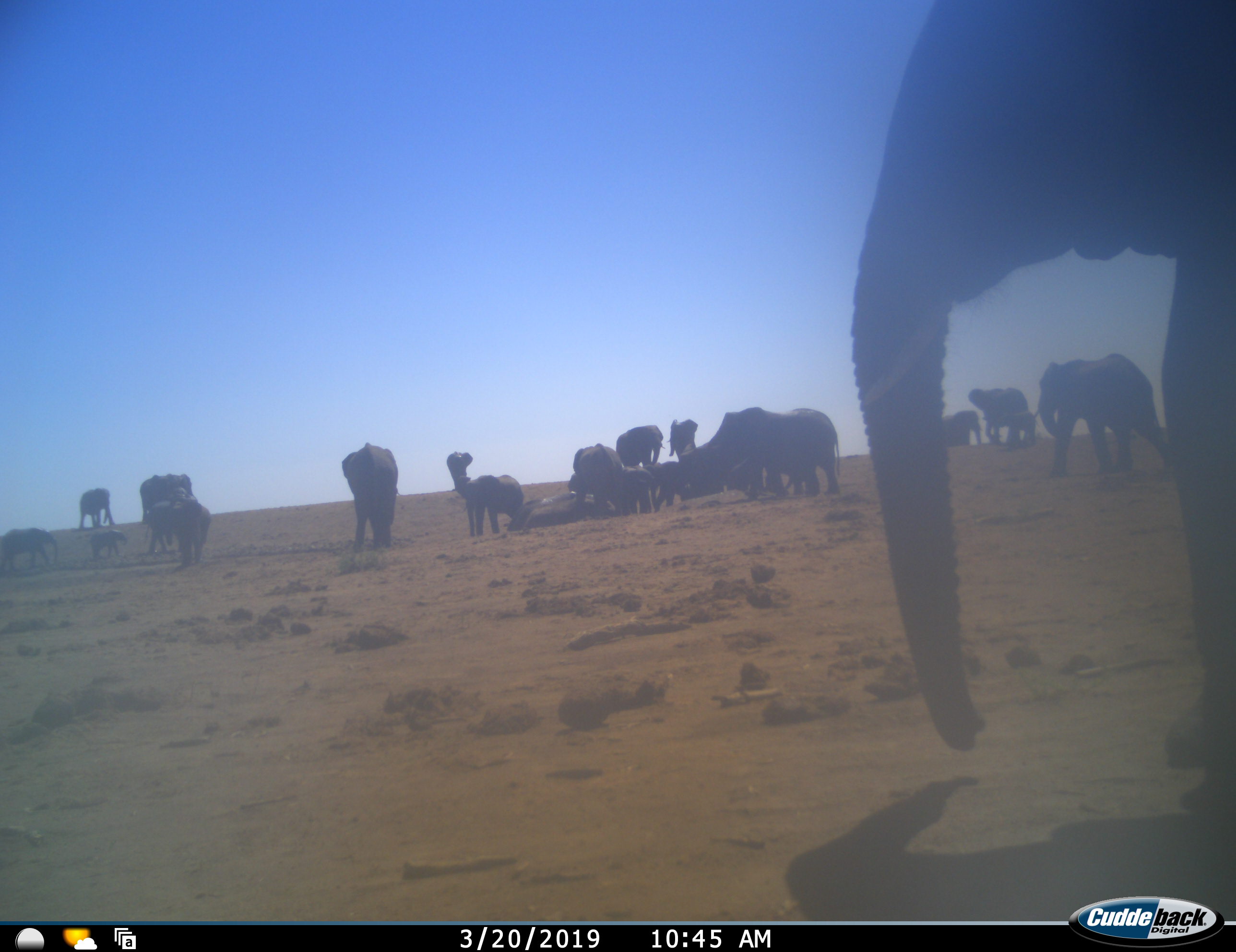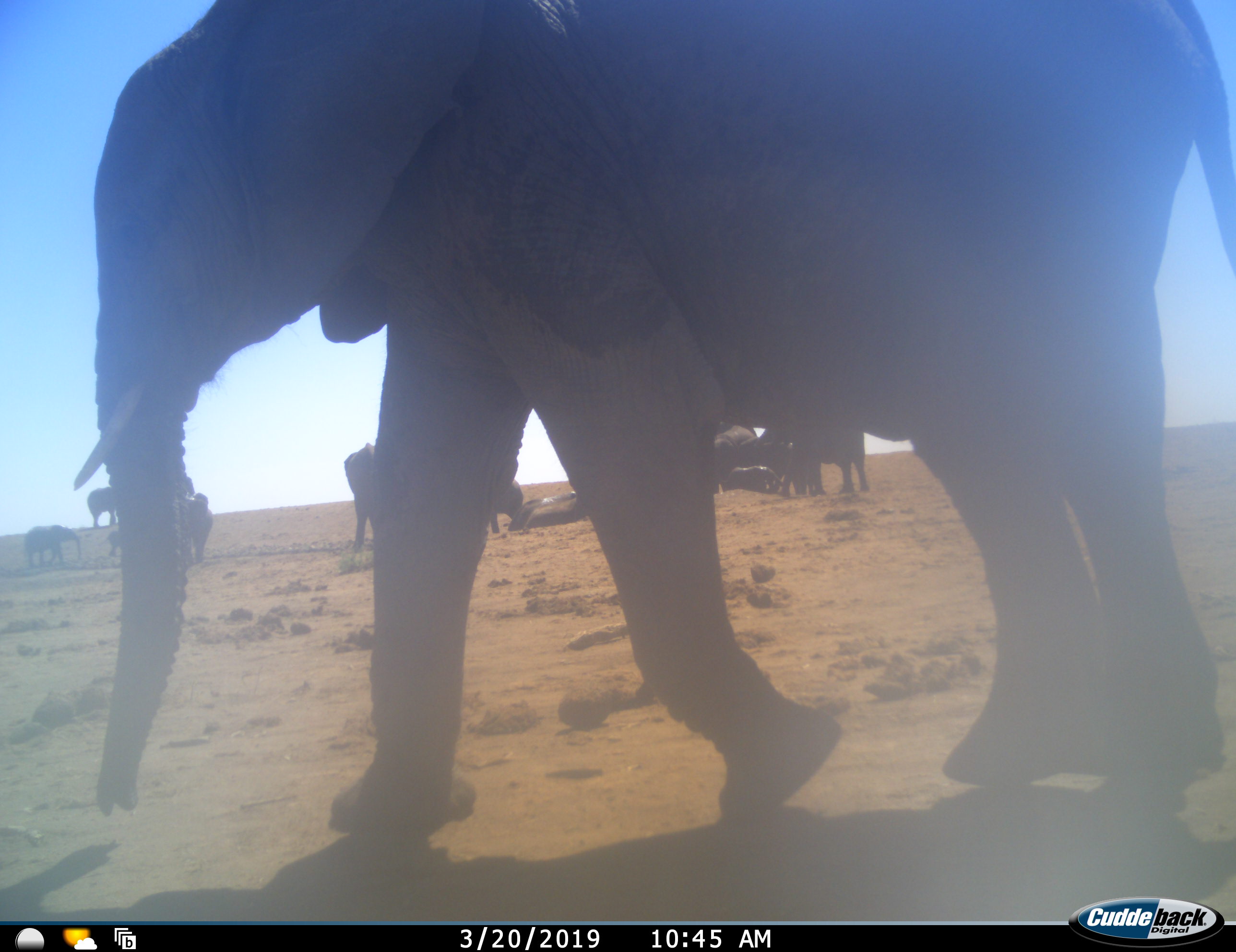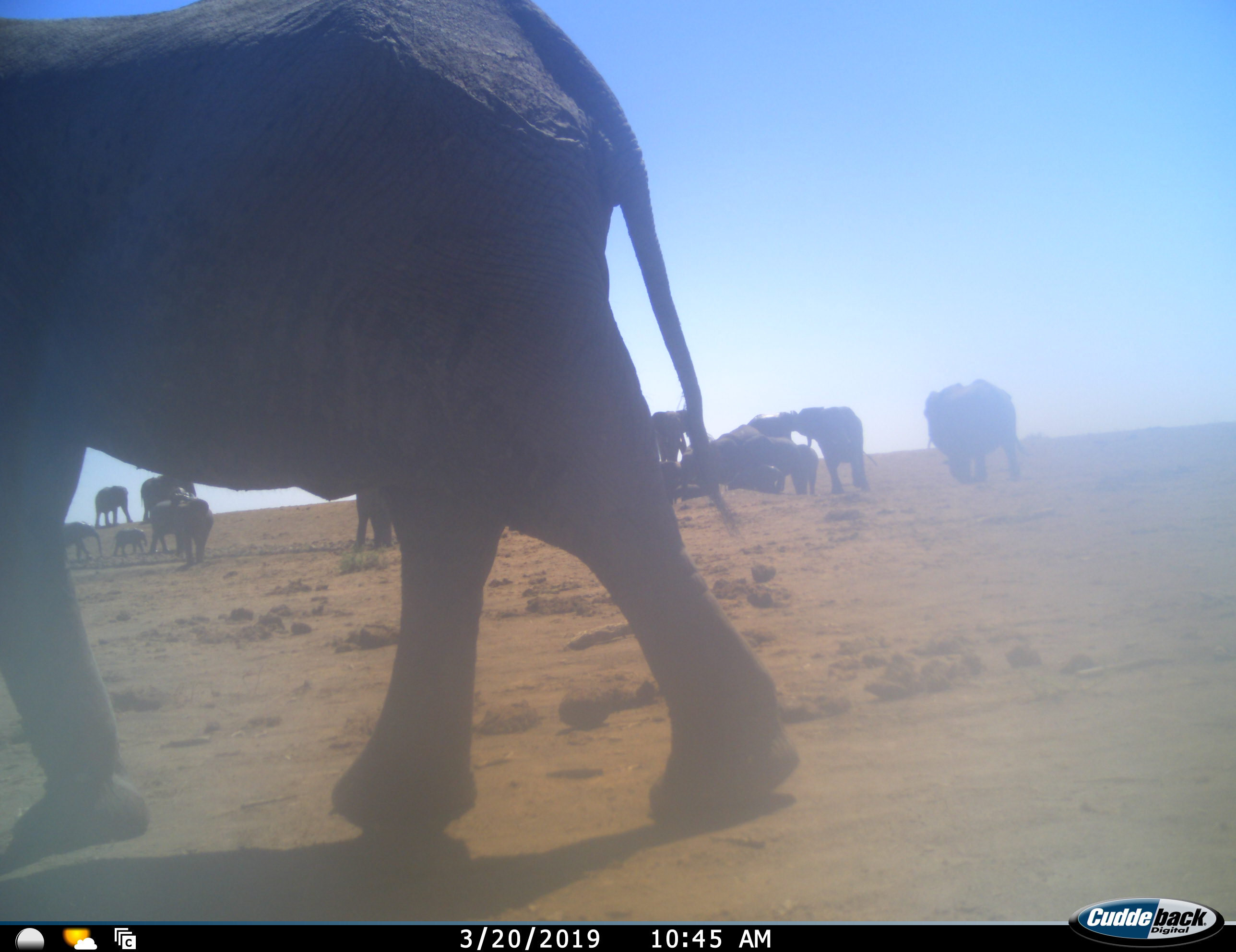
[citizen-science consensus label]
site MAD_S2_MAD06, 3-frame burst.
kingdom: Animalia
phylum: Chordata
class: Mammalia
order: Proboscidea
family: Elephantidae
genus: Loxodonta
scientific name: Loxodonta africana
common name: african bush elephant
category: elephant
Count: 11-50.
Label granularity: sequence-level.